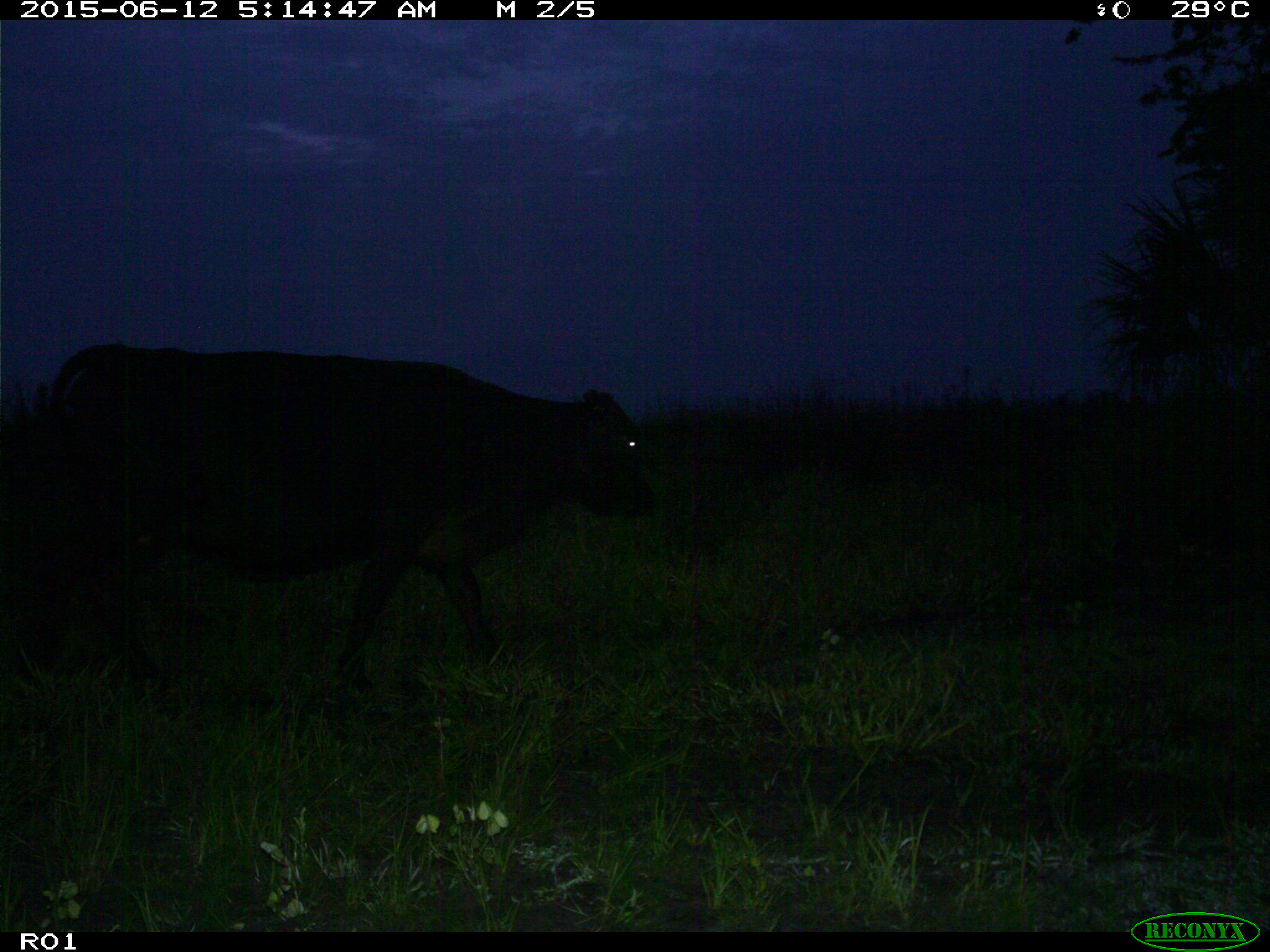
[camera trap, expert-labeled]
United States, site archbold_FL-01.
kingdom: Animalia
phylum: Chordata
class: Mammalia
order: Artiodactyla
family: Bovidae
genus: Bos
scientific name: Bos taurus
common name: domestic cow